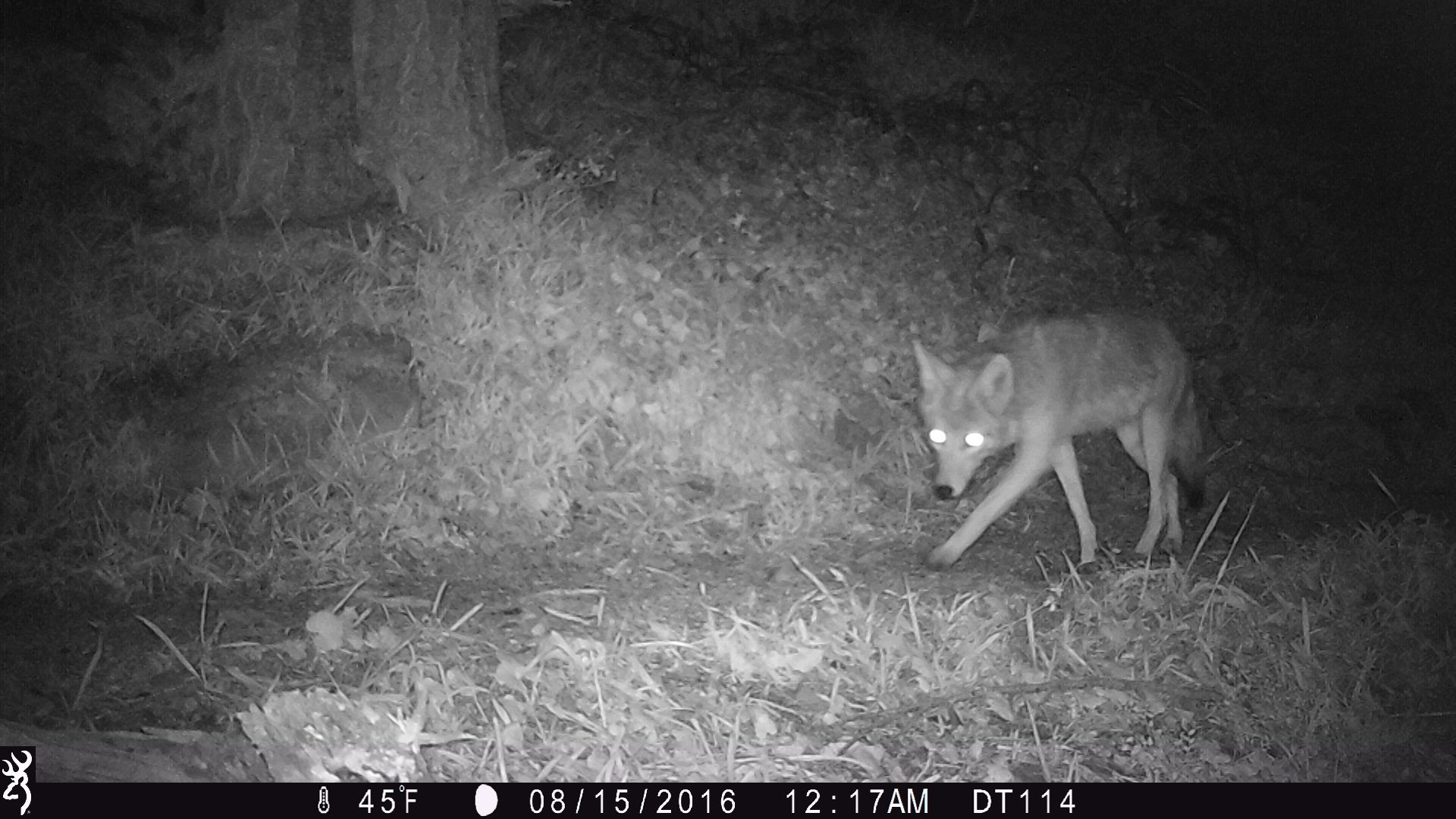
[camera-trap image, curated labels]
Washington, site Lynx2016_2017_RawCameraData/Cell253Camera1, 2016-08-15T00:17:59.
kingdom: Animalia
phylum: Chordata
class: Mammalia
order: Carnivora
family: Canidae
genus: Canis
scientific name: Canis latrans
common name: coyote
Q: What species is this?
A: Canis latrans (coyote).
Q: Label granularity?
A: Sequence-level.